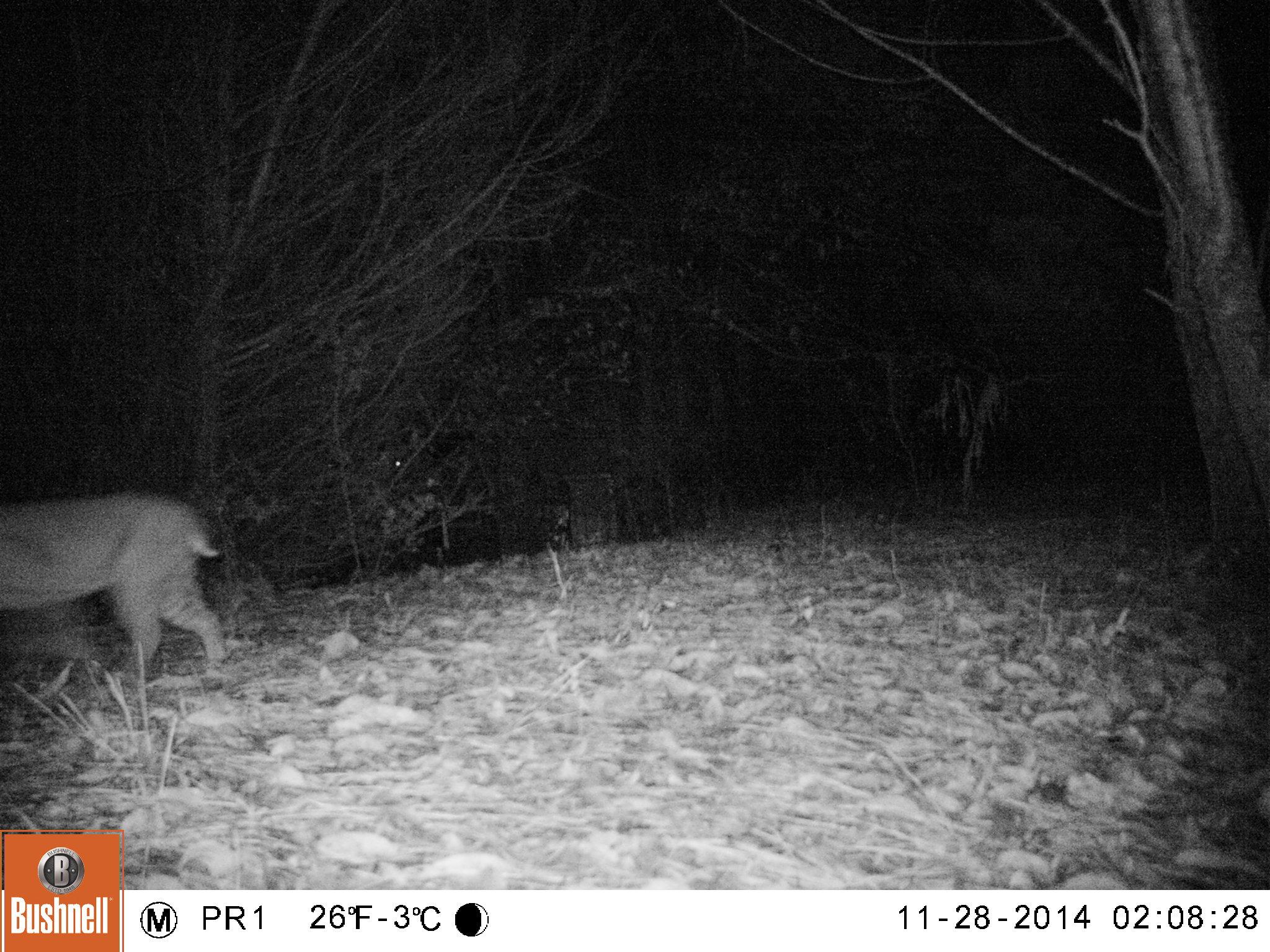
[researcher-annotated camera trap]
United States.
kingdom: Animalia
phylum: Chordata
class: Mammalia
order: Carnivora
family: Felidae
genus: Lynx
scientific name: Lynx rufus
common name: bobcat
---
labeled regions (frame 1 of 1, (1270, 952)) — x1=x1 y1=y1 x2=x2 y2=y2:
Bobcat: x1=7 y1=483 x2=233 y2=714